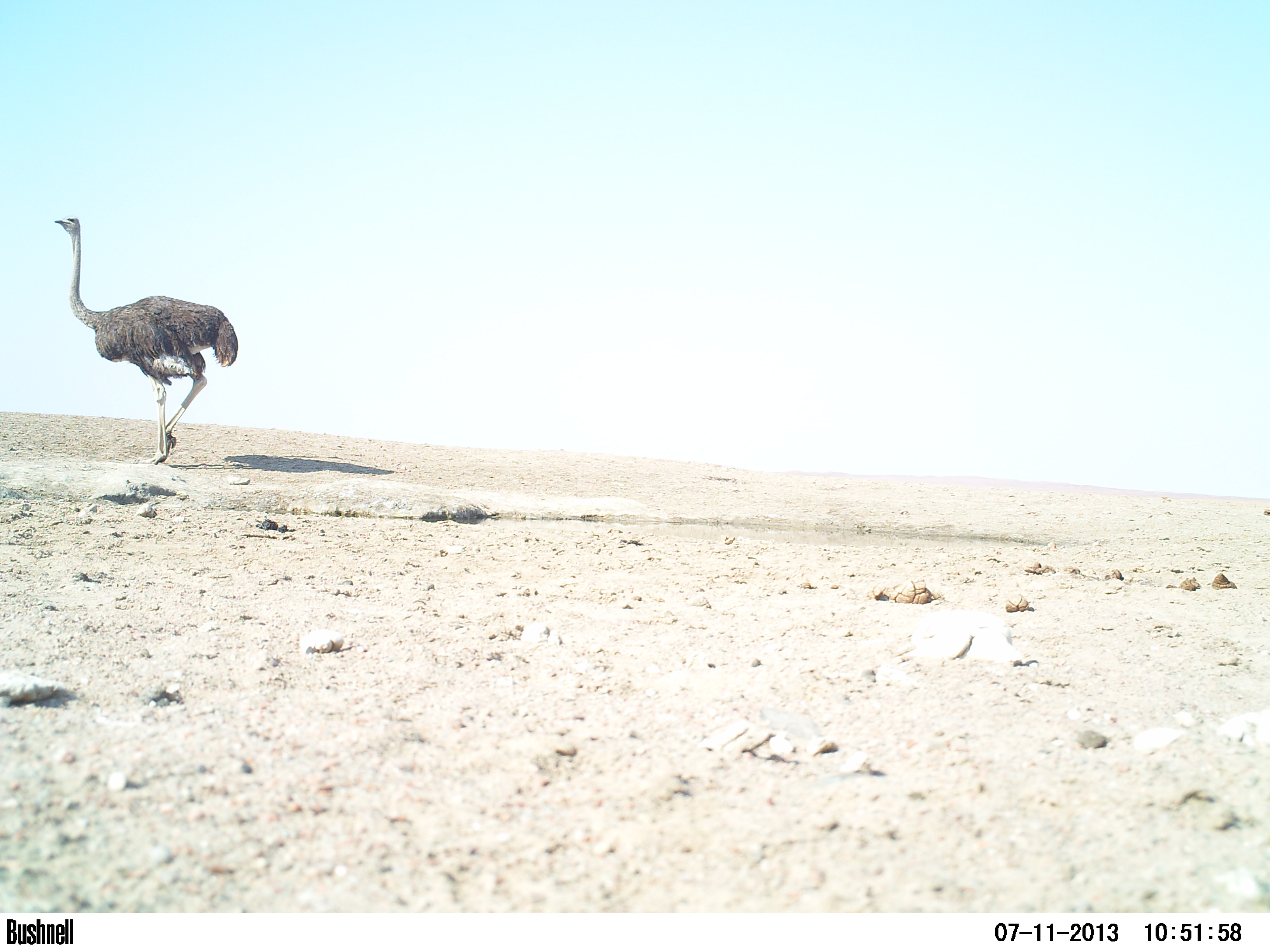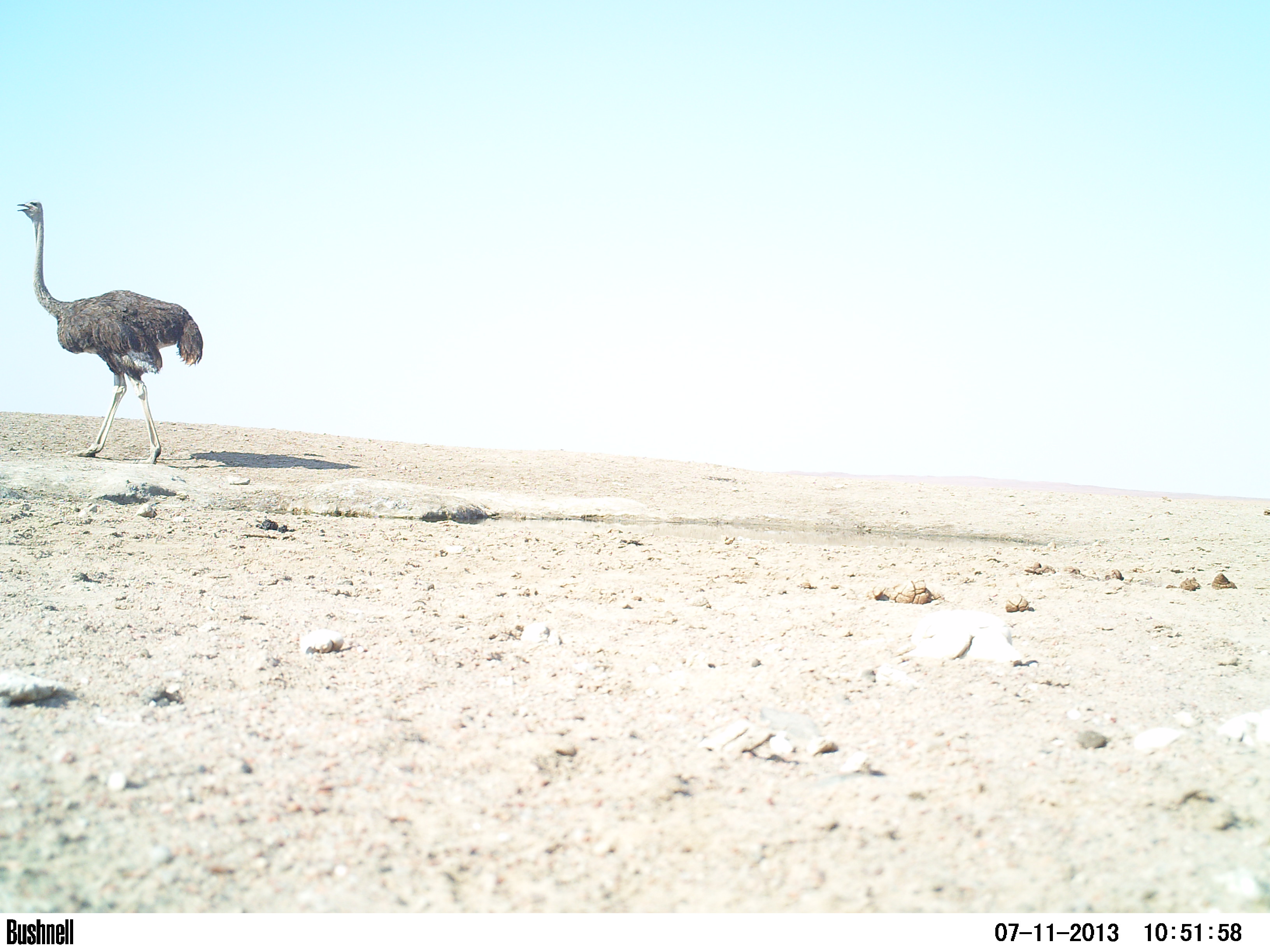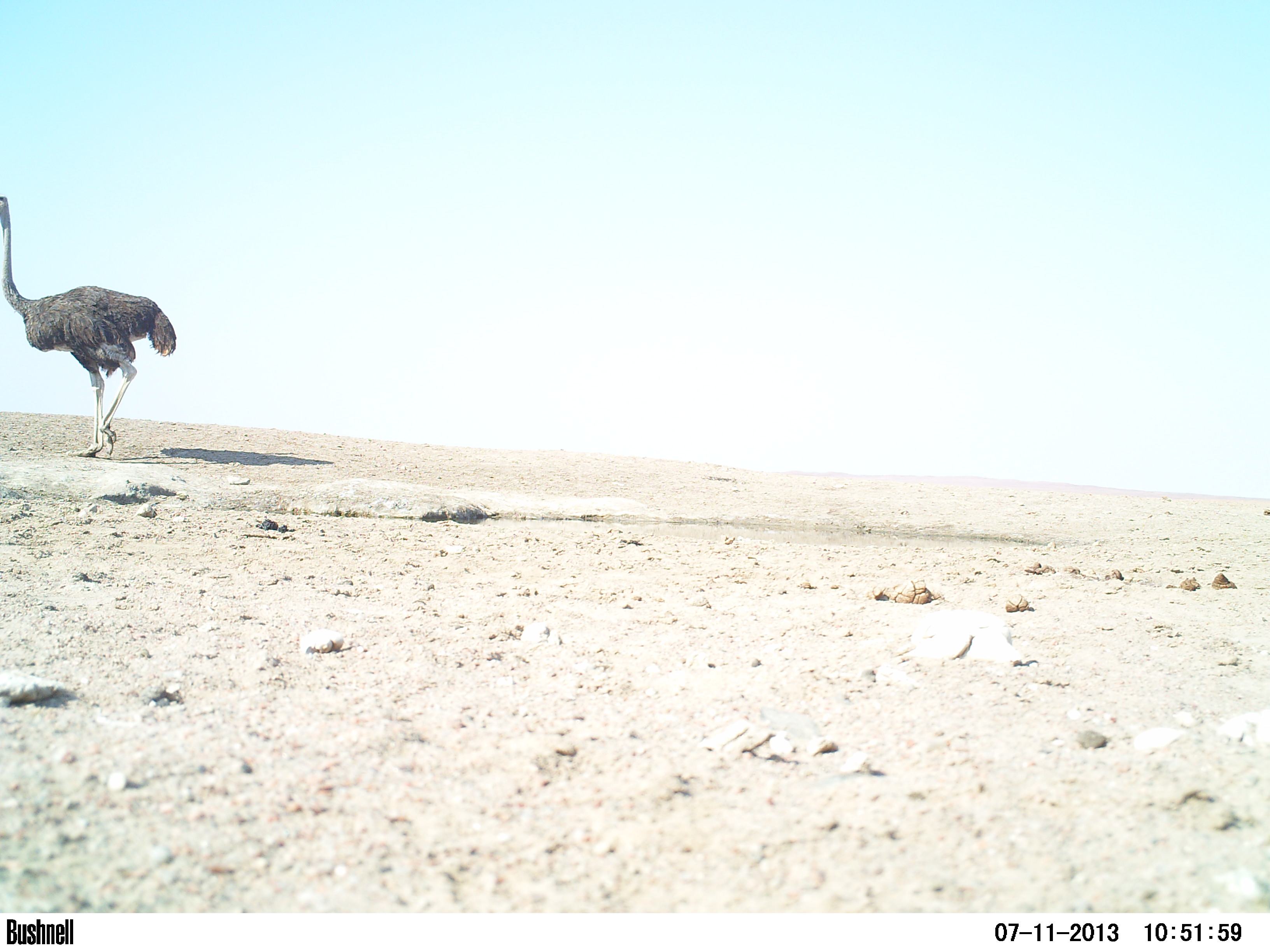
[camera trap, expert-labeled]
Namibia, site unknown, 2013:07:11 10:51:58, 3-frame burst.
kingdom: Animalia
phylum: Chordata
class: Aves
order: Struthioniformes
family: Struthionidae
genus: Struthio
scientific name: Struthio camelus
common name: common ostrich